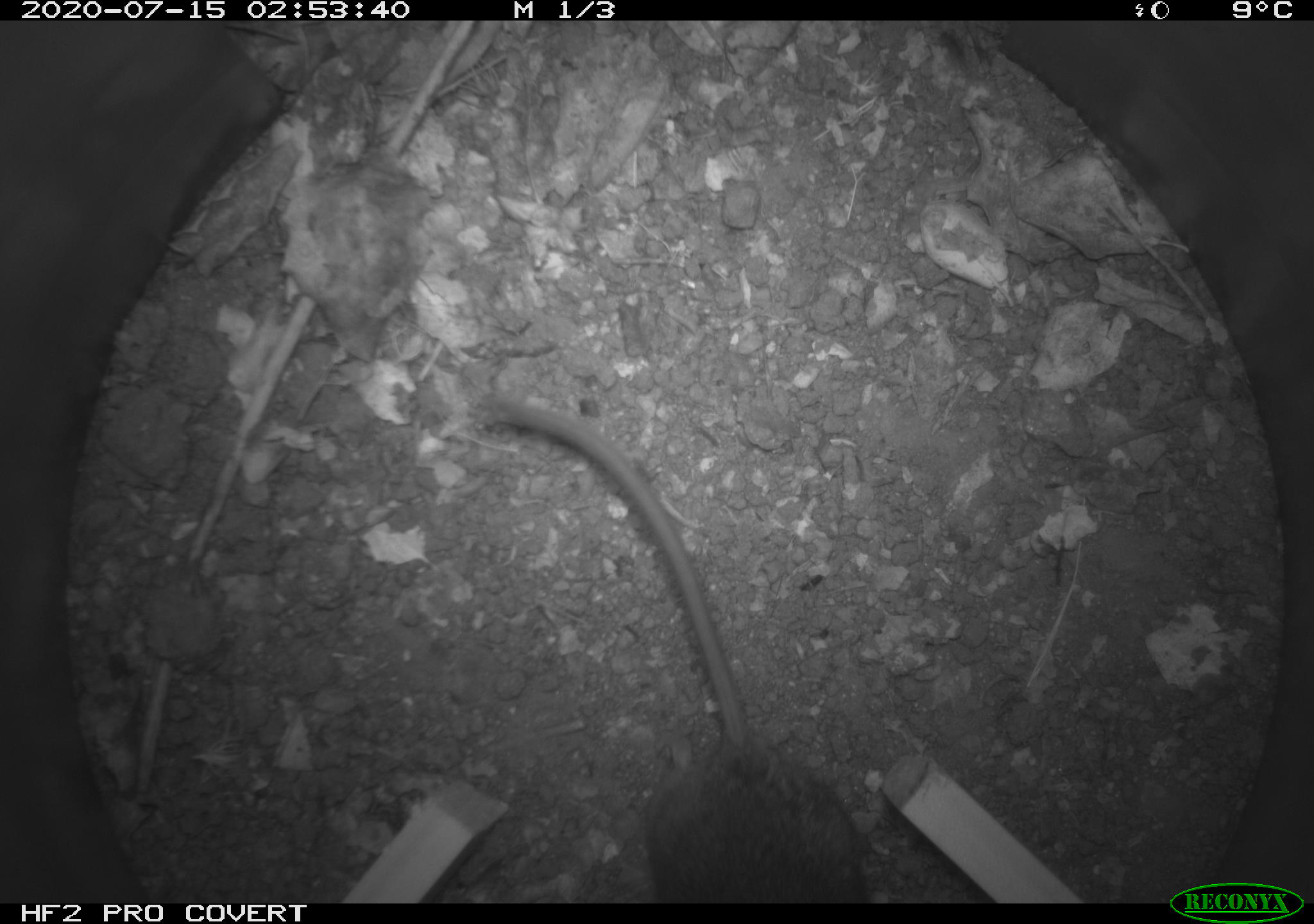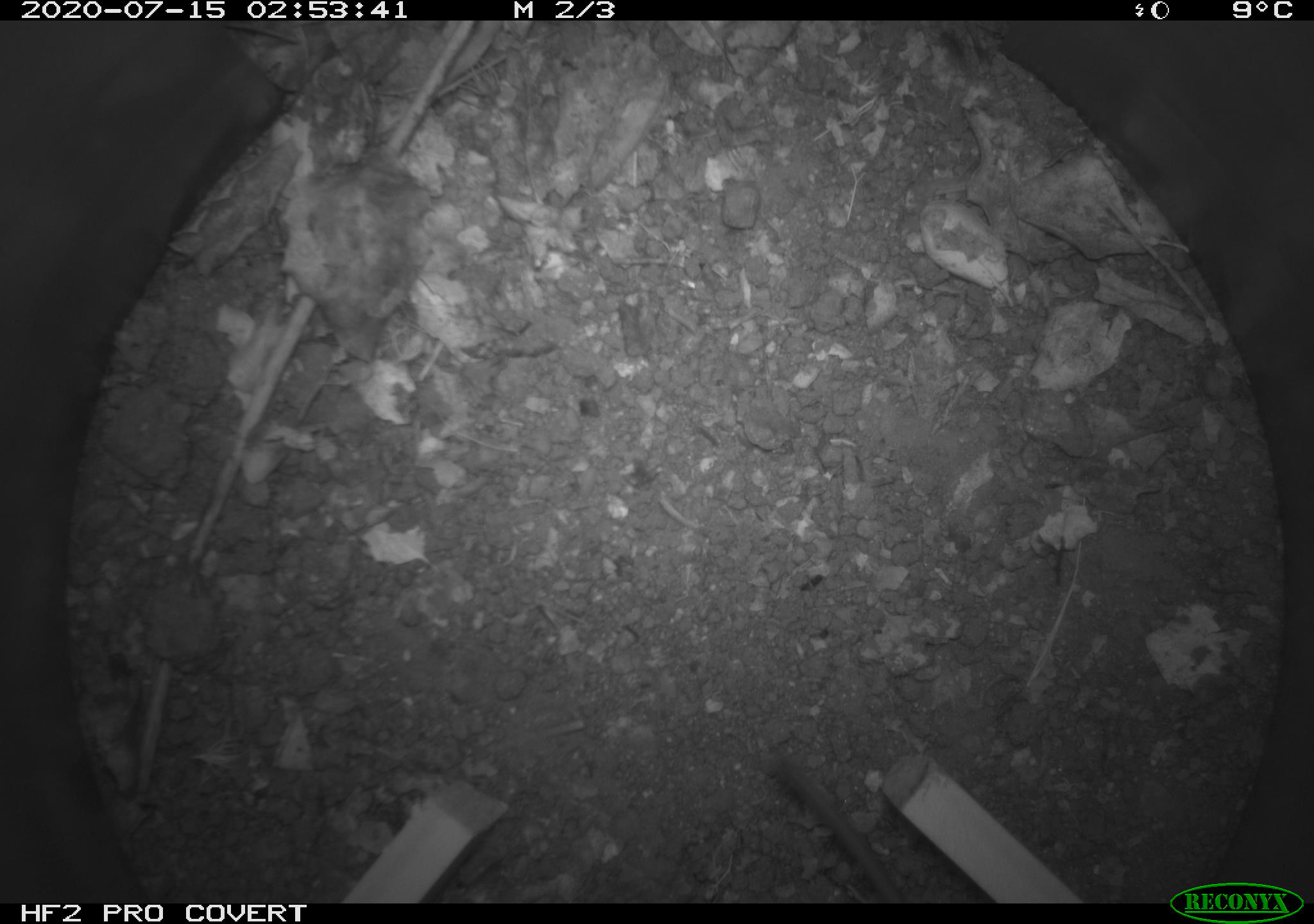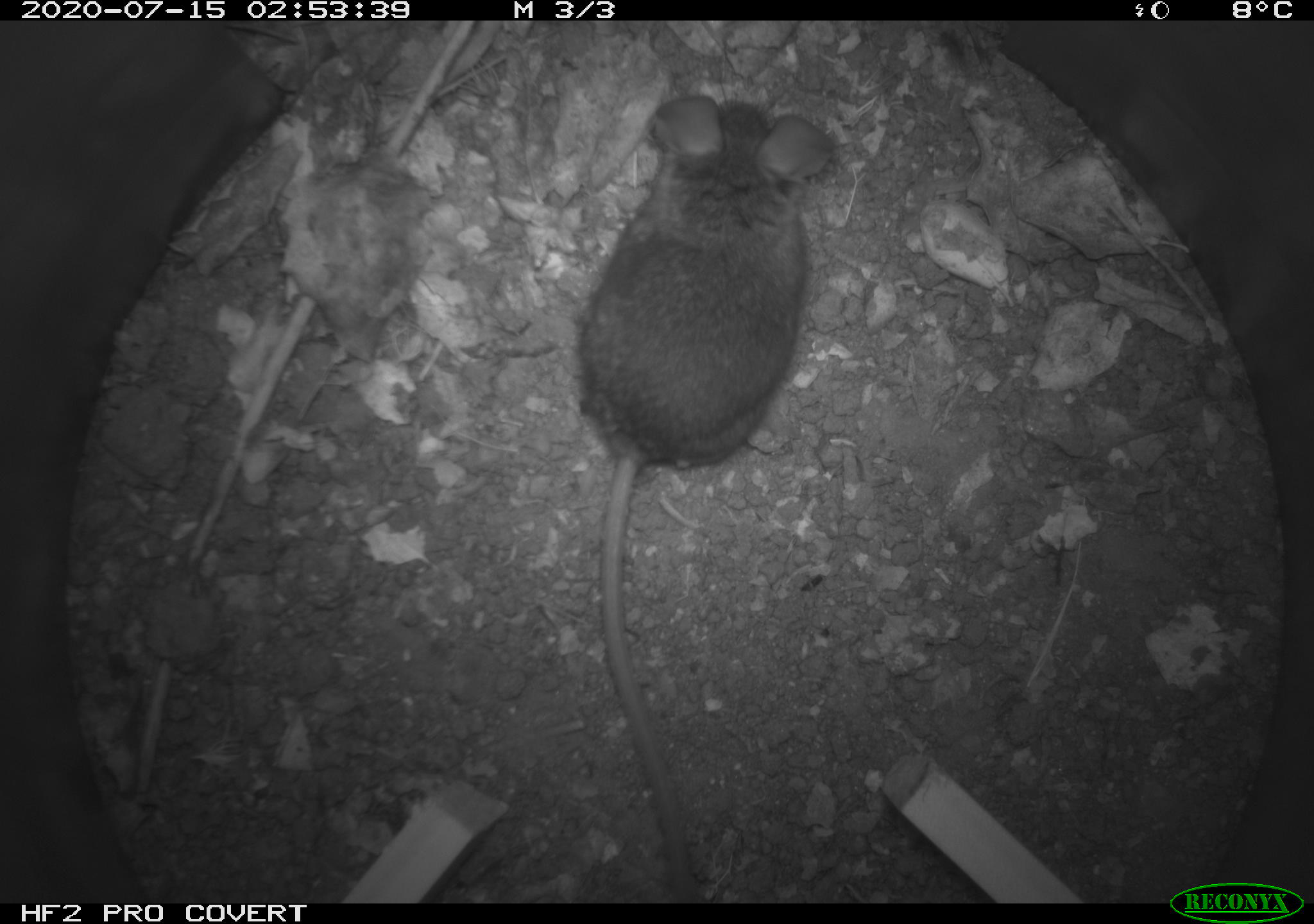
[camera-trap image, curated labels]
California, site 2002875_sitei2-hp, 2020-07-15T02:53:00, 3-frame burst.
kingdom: Animalia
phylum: Chordata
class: Mammalia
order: Rodentia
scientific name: Rodentia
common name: rodent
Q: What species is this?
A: Rodent (Rodentia).